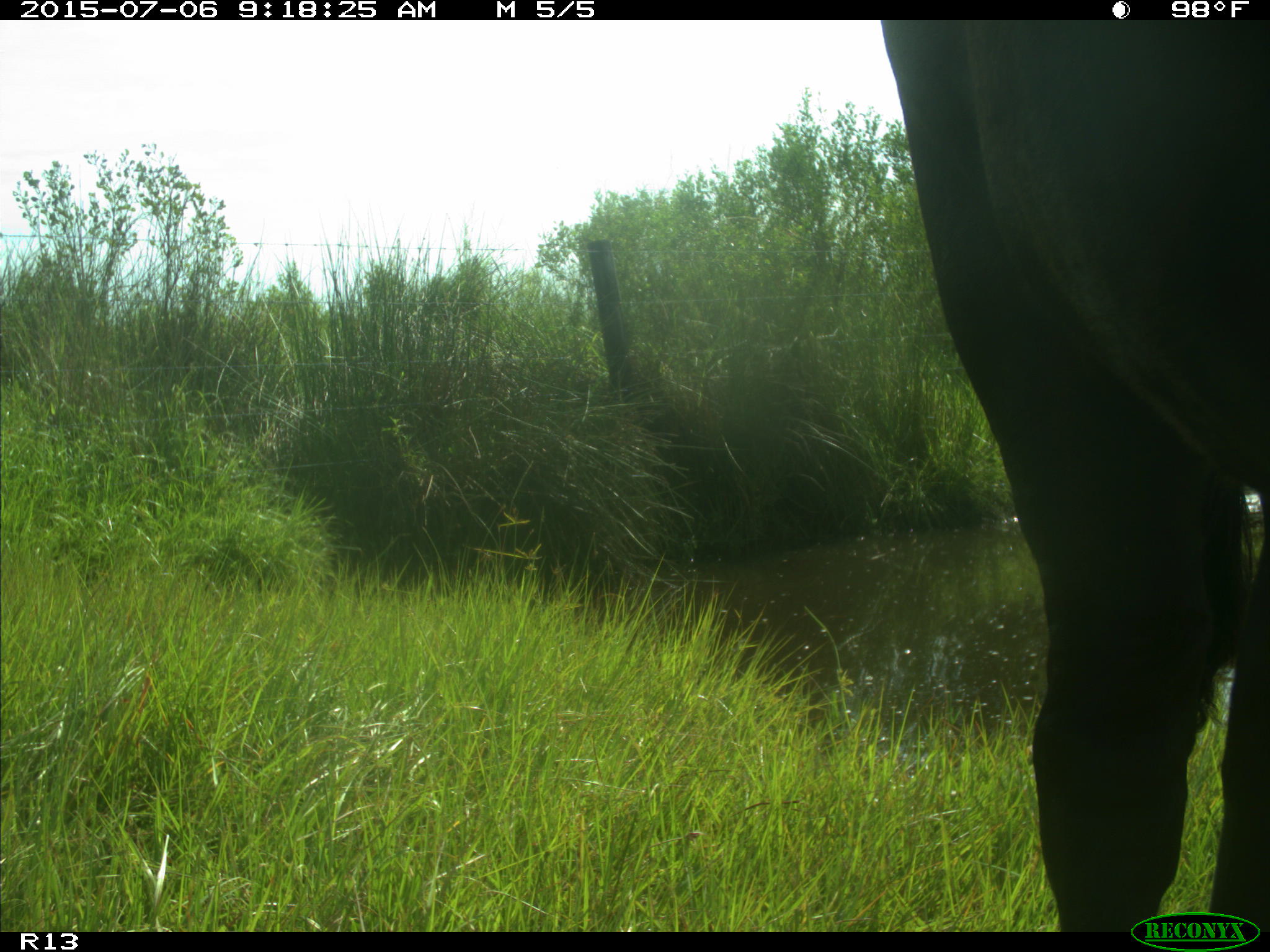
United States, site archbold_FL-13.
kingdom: Animalia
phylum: Chordata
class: Mammalia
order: Artiodactyla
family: Bovidae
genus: Bos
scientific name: Bos taurus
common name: domestic cow